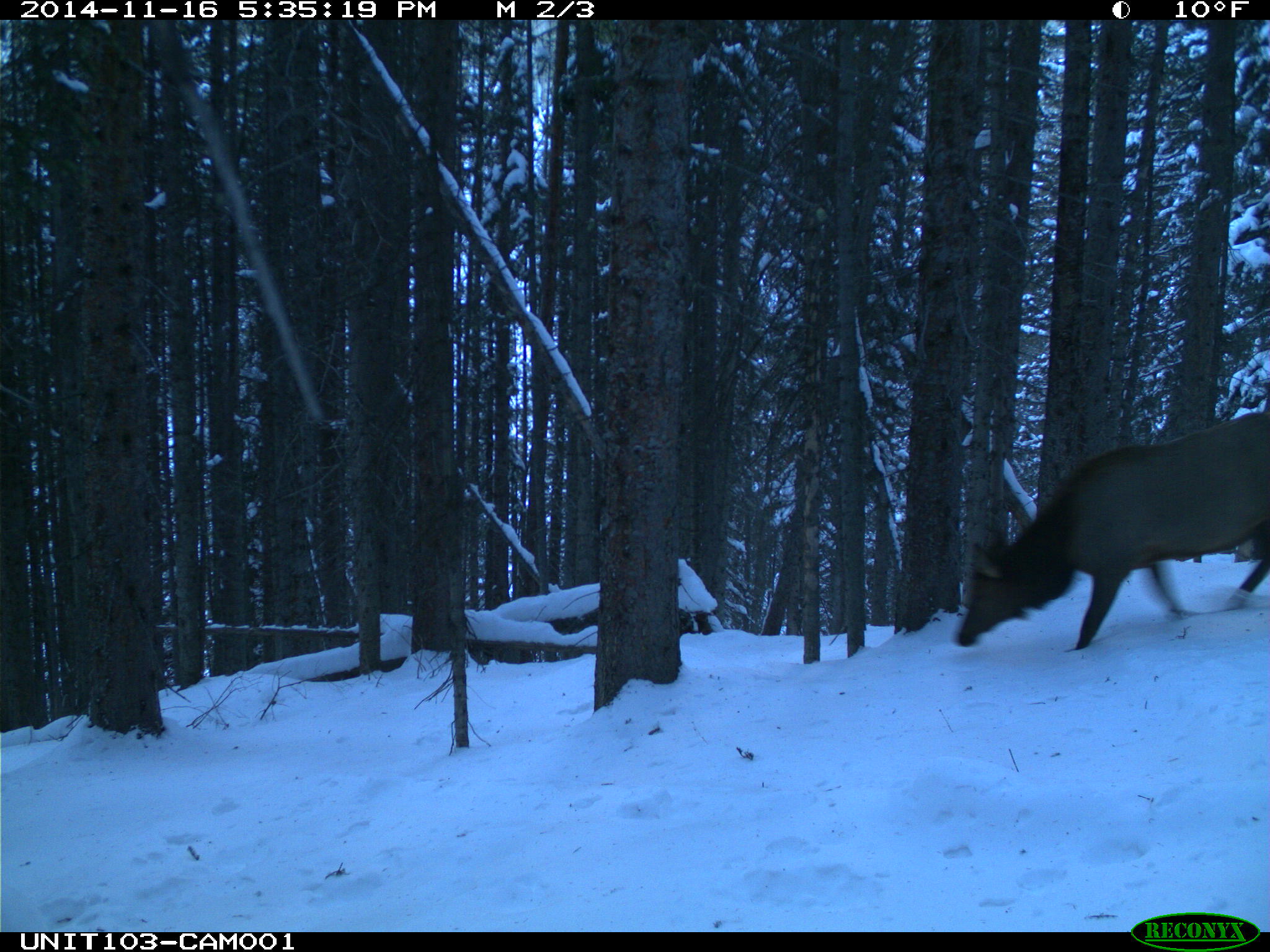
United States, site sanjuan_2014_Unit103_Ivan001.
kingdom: Animalia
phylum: Chordata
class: Mammalia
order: Artiodactyla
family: Cervidae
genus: Cervus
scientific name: Cervus elaphus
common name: red deer